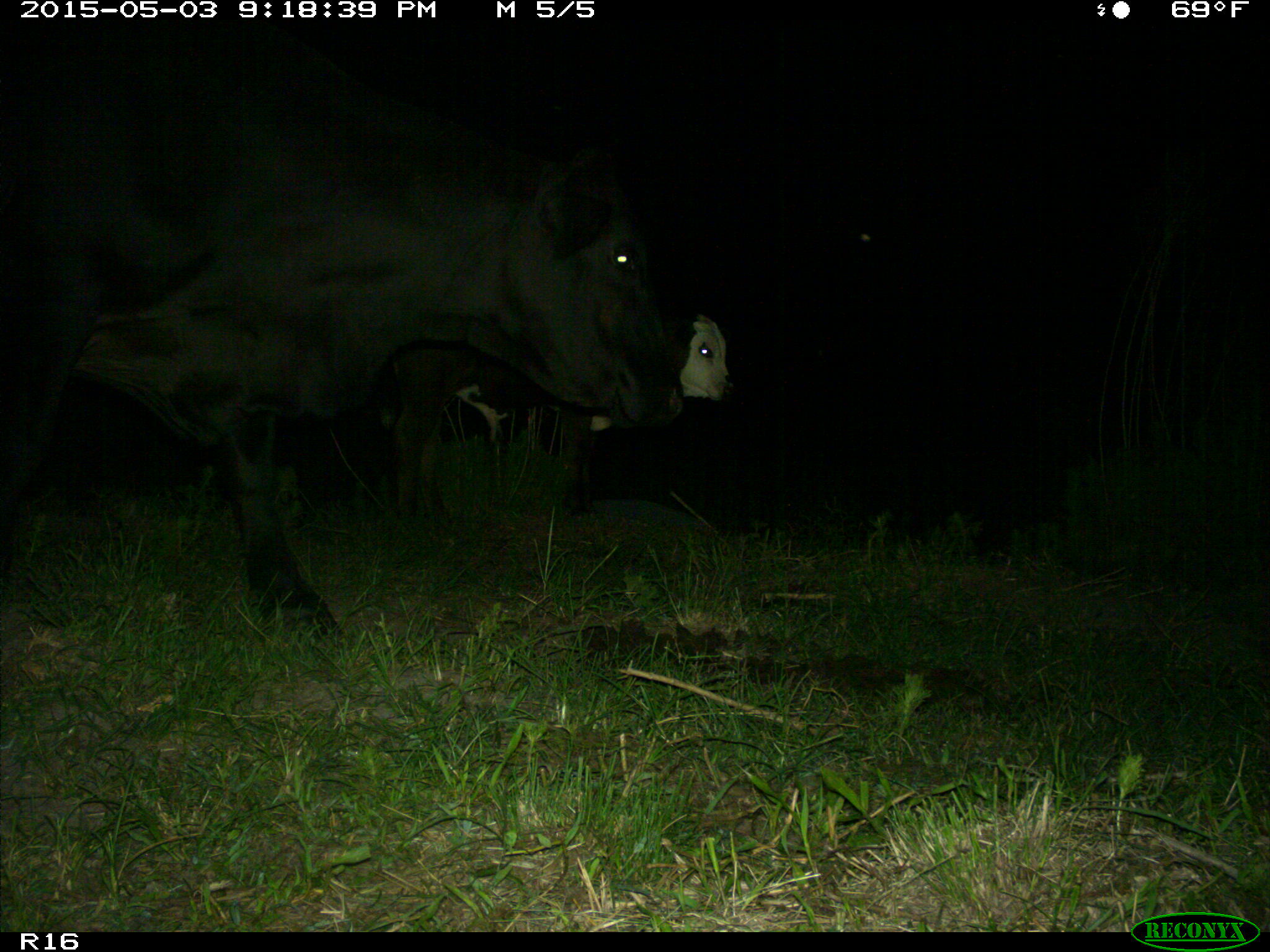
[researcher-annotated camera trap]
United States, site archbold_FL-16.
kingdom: Animalia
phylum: Chordata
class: Mammalia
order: Artiodactyla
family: Bovidae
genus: Bos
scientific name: Bos taurus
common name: domestic cow